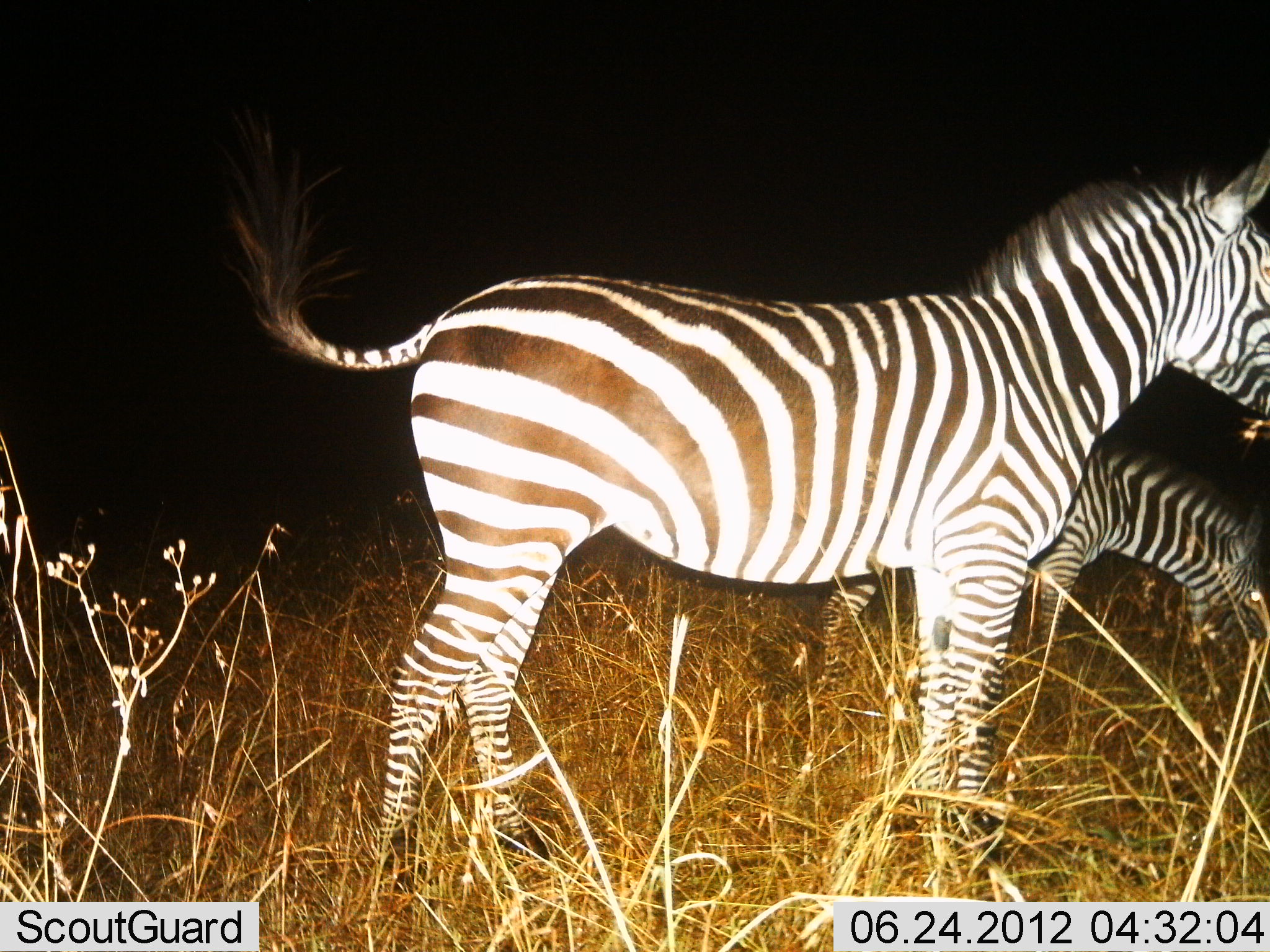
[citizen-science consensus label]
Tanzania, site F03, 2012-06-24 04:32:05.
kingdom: Animalia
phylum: Chordata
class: Mammalia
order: Perissodactyla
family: Equidae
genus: Equus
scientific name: Equus quagga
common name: plains zebra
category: zebra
Zebra (plains zebra) (Equus quagga), count 2. Behavior (volunteer vote fractions): standing 100%, resting 0%, moving 0%, interacting 0%. Young present (vote fraction): 0%. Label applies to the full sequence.